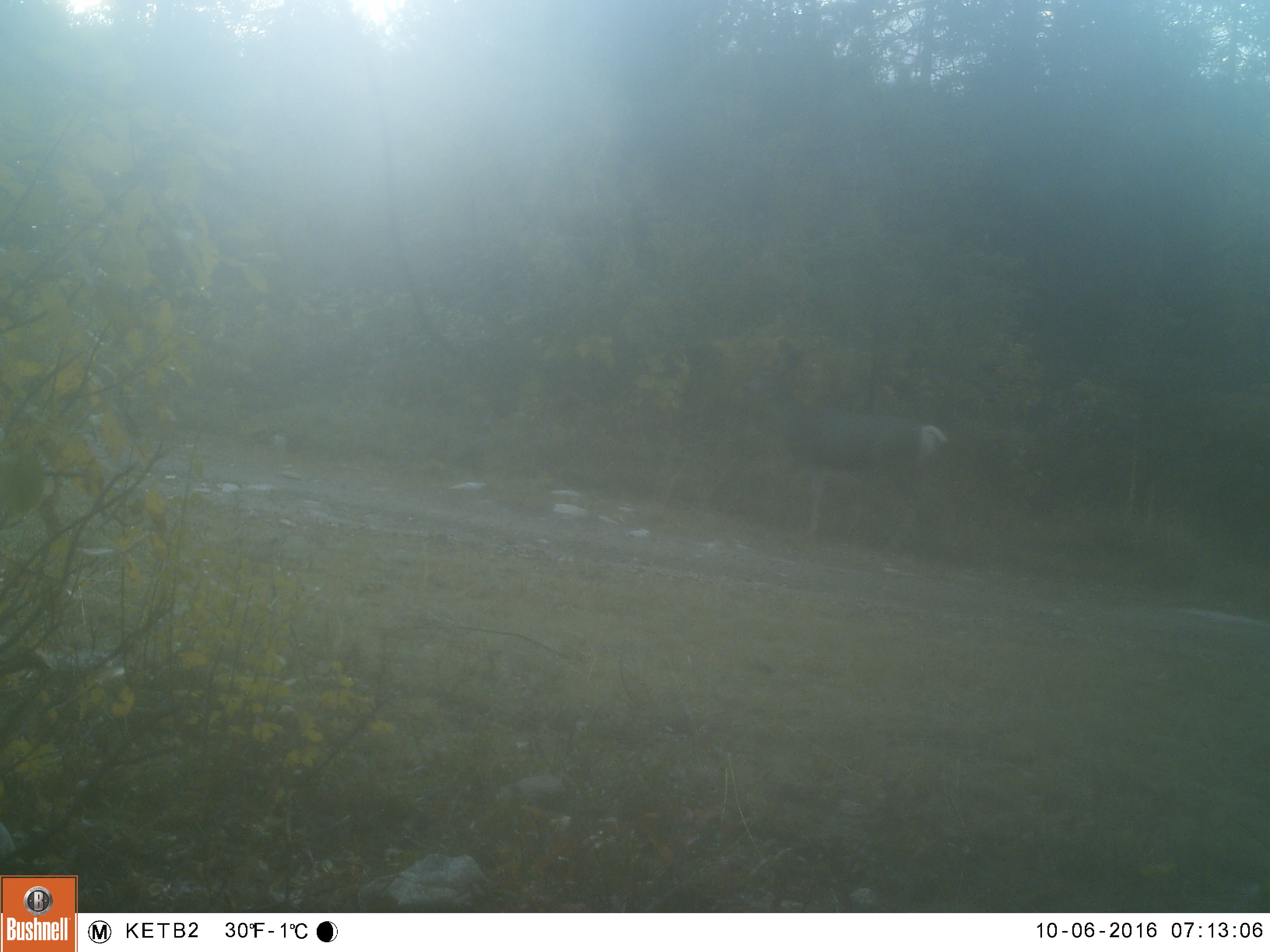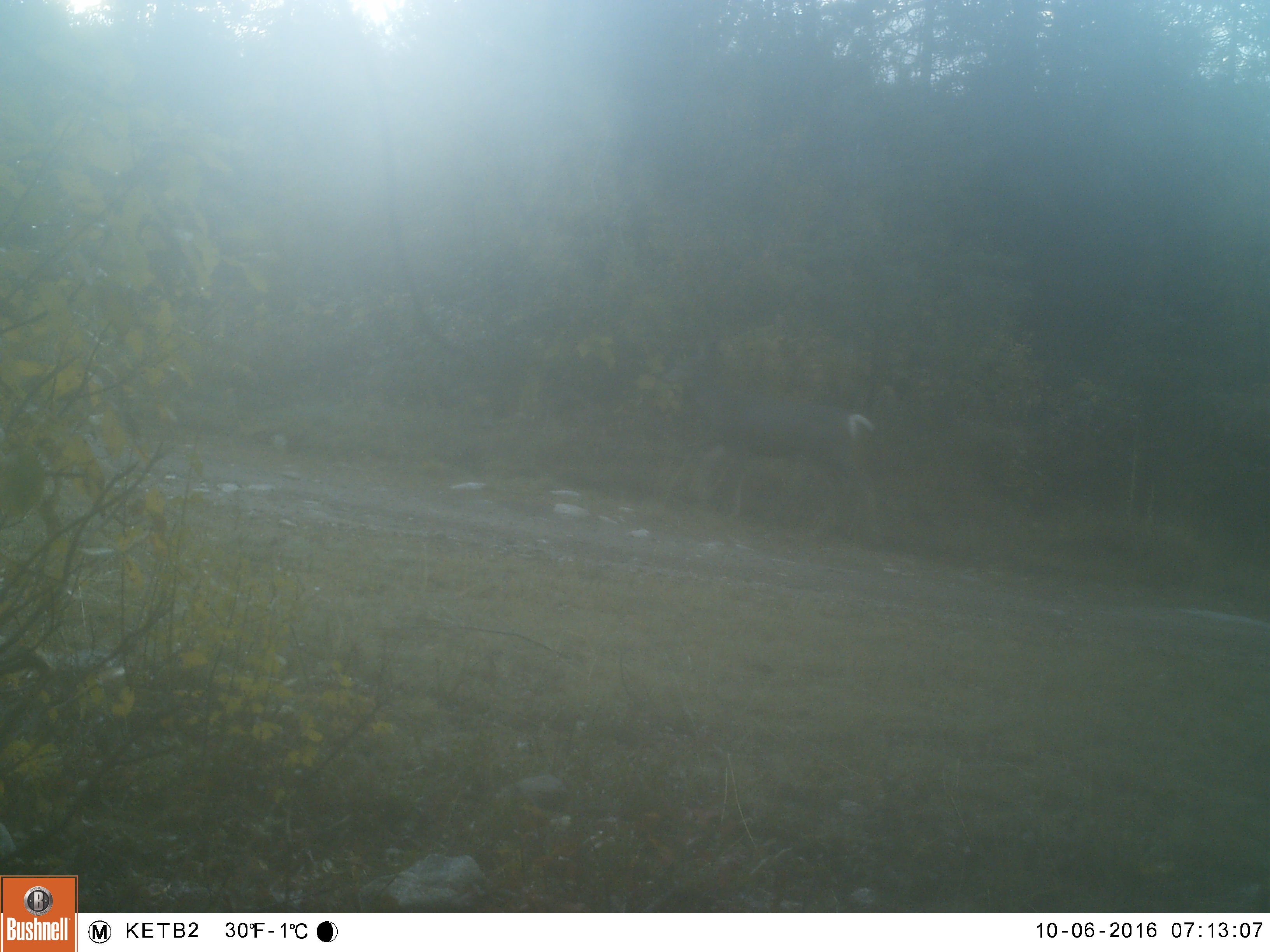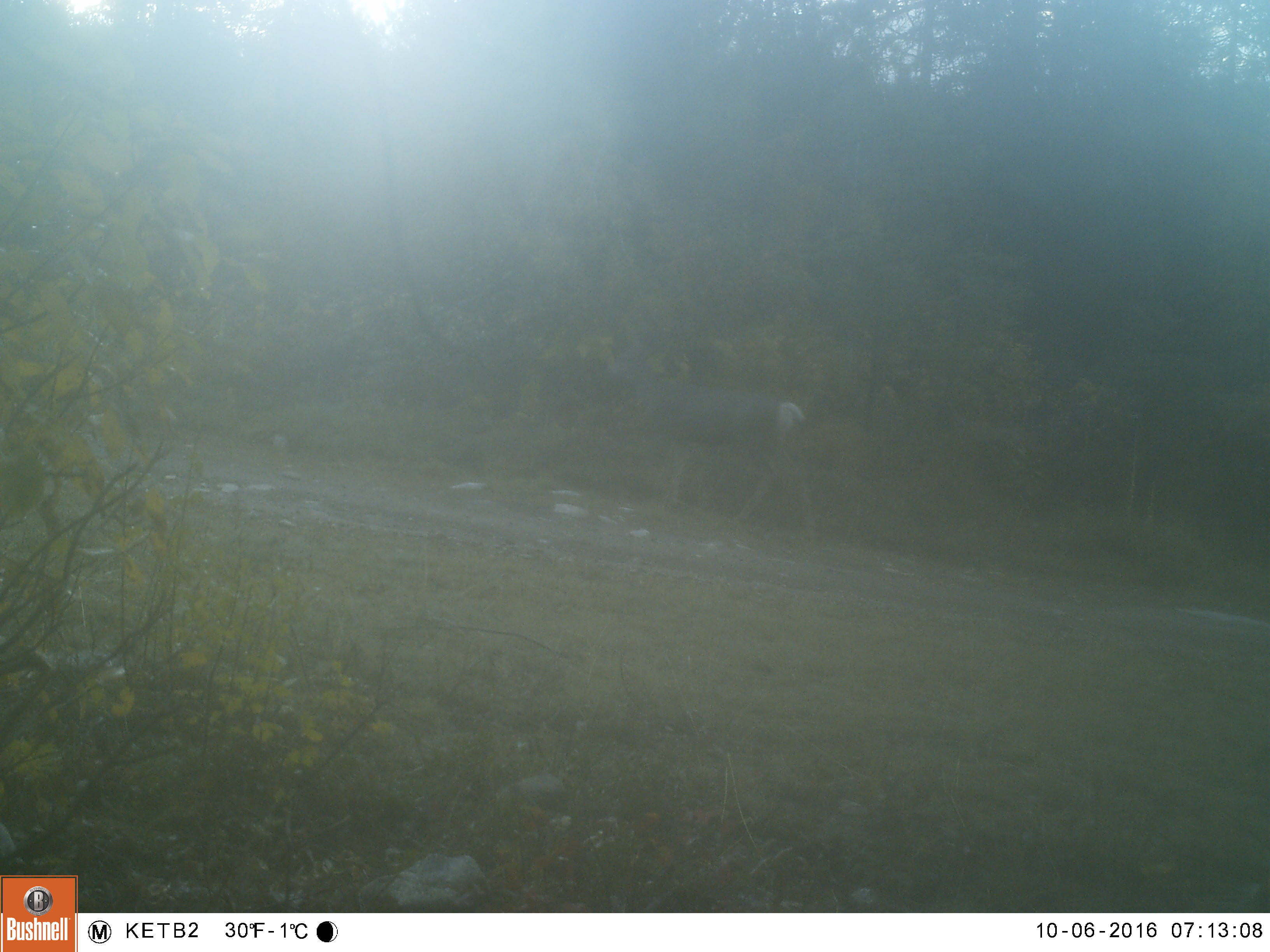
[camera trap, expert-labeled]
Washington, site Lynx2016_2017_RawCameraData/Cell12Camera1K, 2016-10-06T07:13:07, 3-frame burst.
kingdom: Animalia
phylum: Chordata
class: Mammalia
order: Artiodactyla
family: Cervidae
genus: Odocoileus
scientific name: Odocoileus hemionus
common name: mule deer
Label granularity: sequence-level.